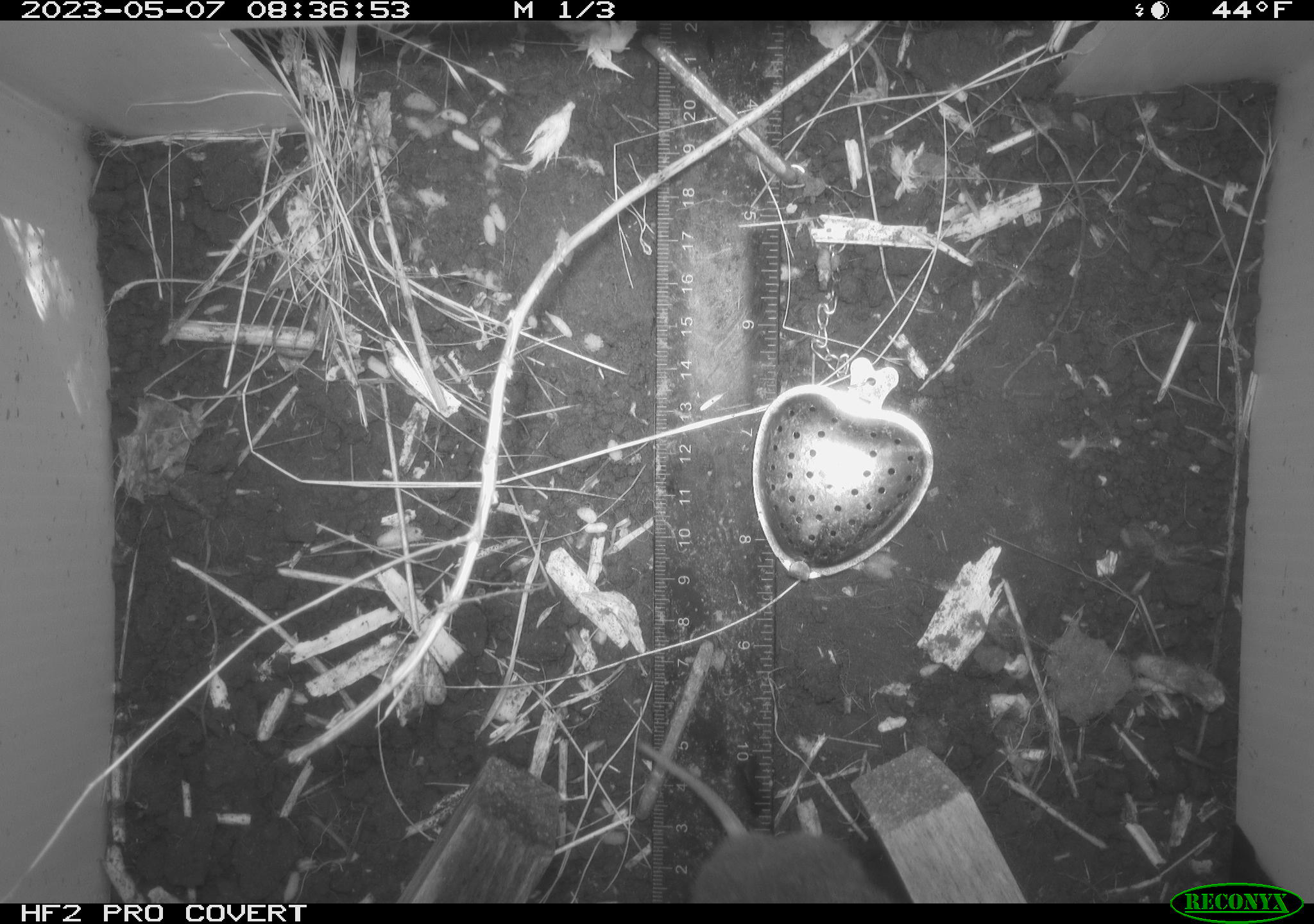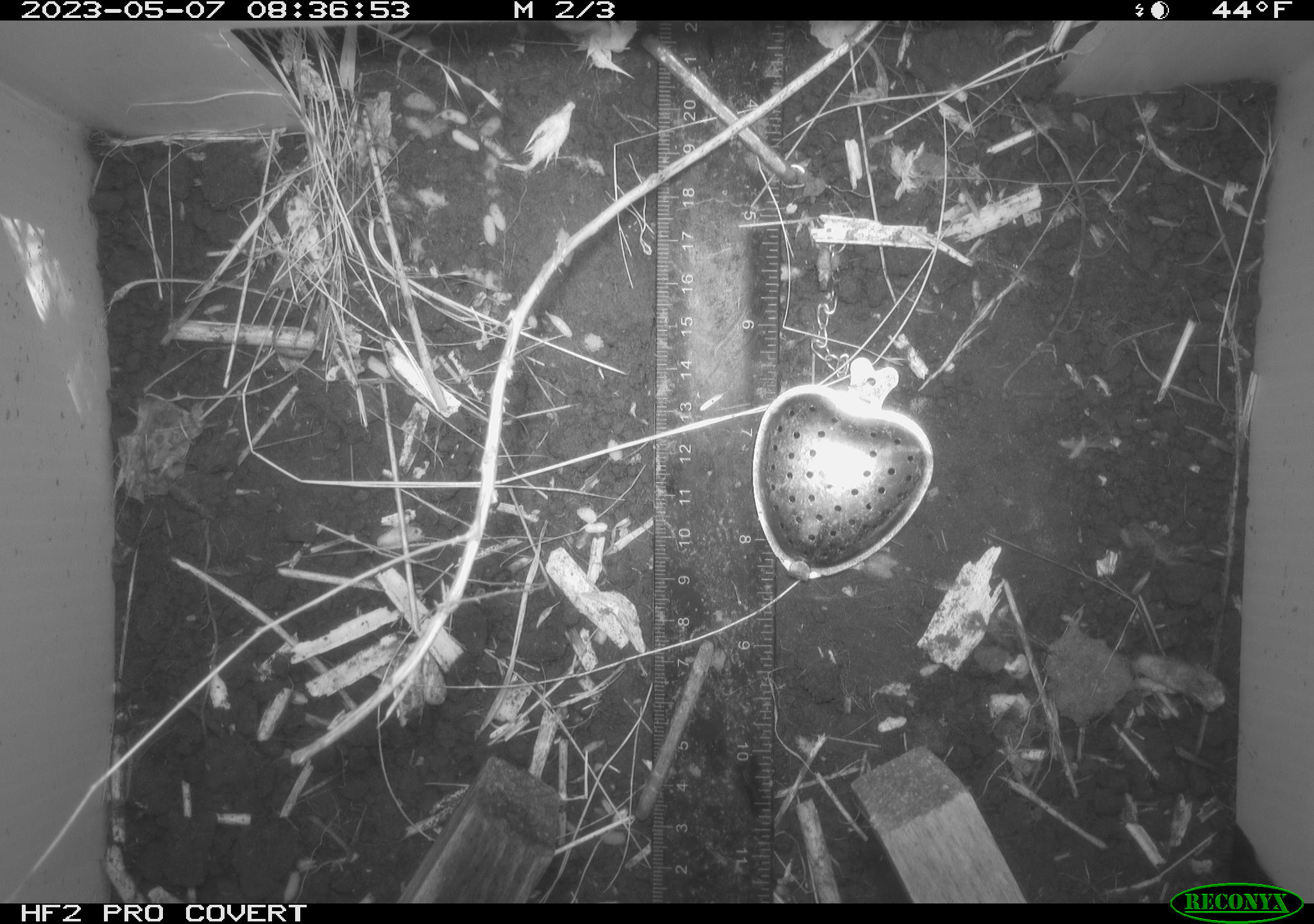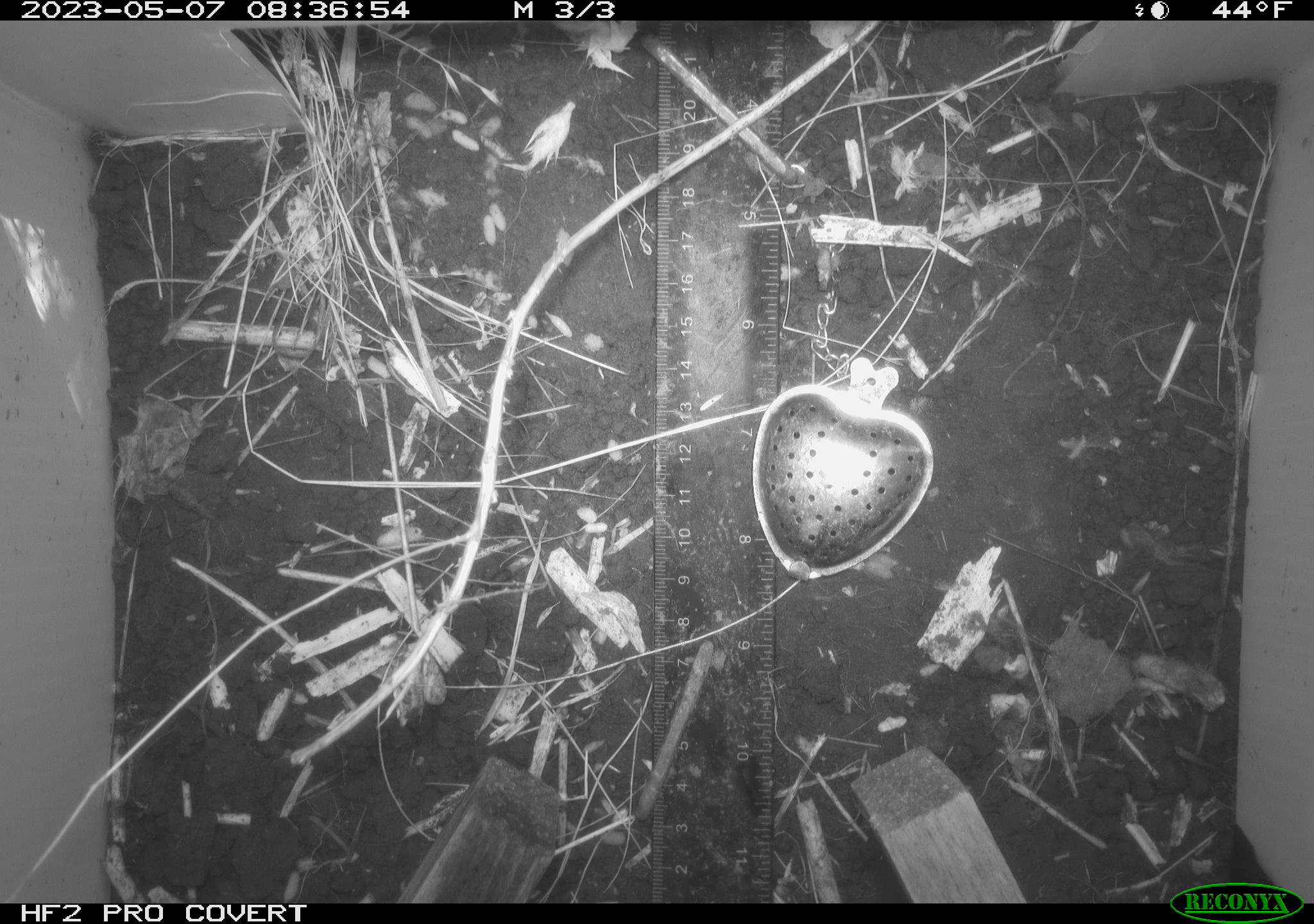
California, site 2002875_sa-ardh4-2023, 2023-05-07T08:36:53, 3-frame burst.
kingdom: Animalia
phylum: Chordata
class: Mammalia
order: Rodentia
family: Cricetidae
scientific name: Arvicolinae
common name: voles, lemmings, and muskrats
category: arvicolinae subfamily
Arvicolinae subfamily (voles, lemmings, and muskrats) (Arvicolinae).